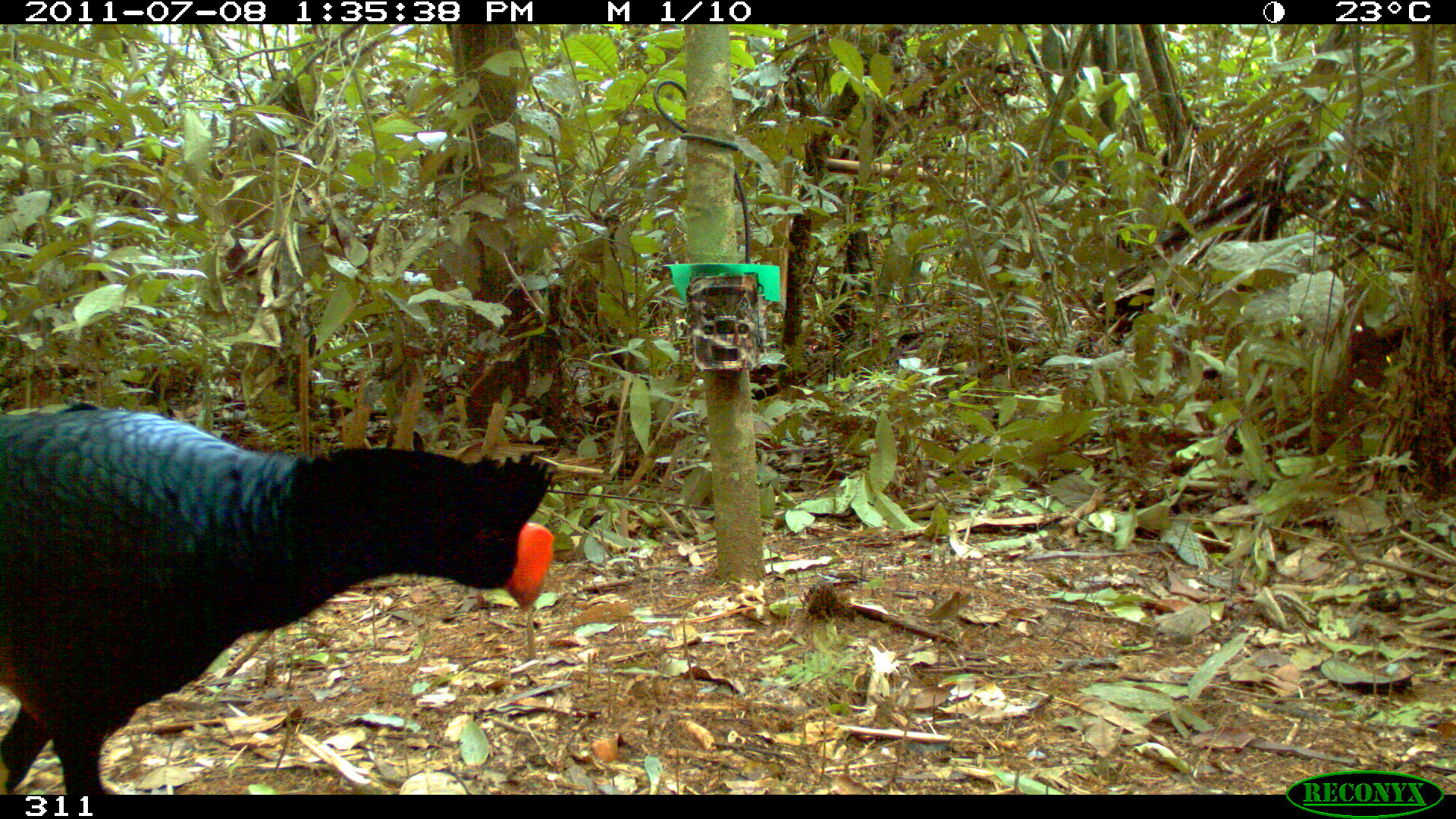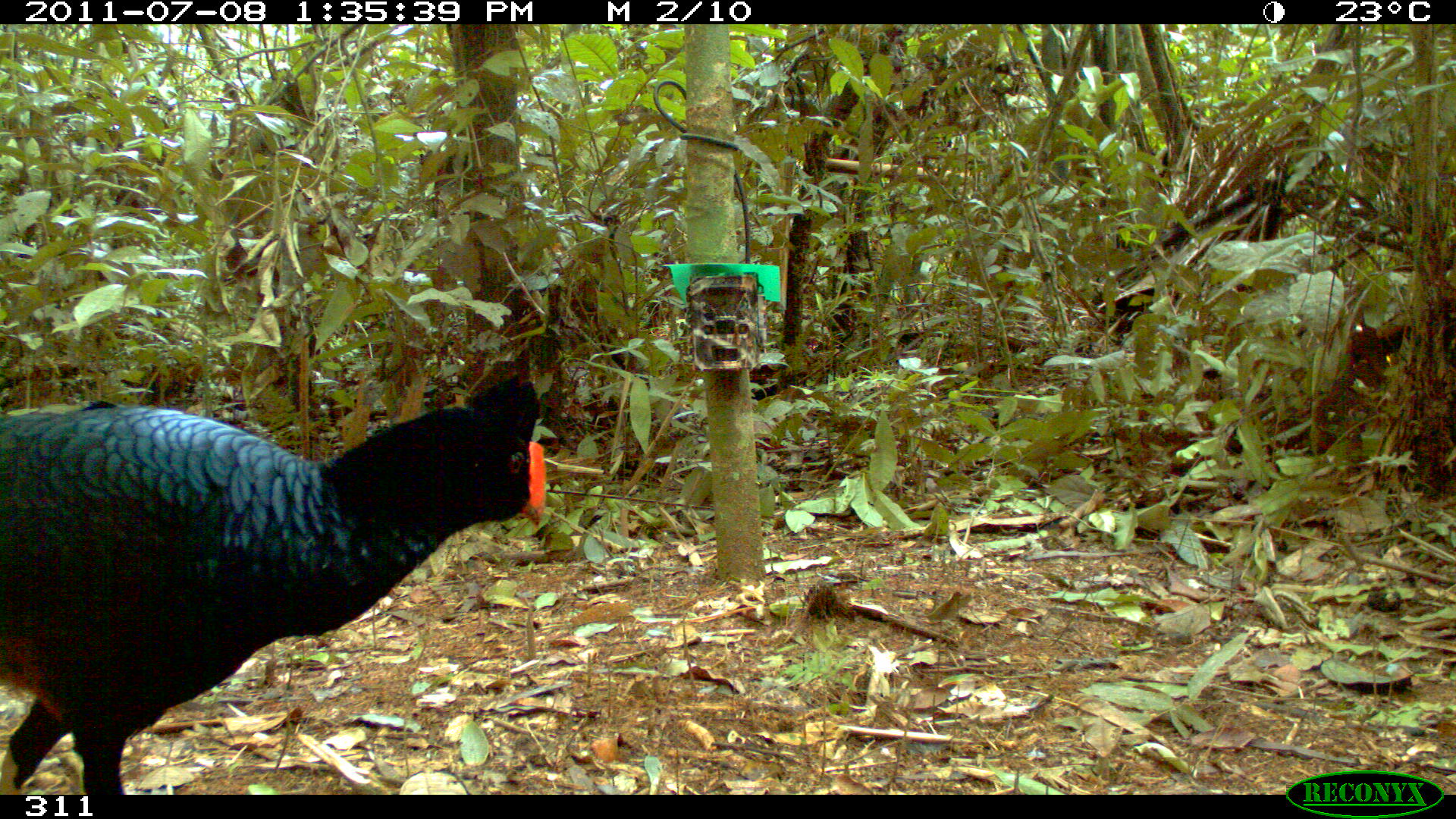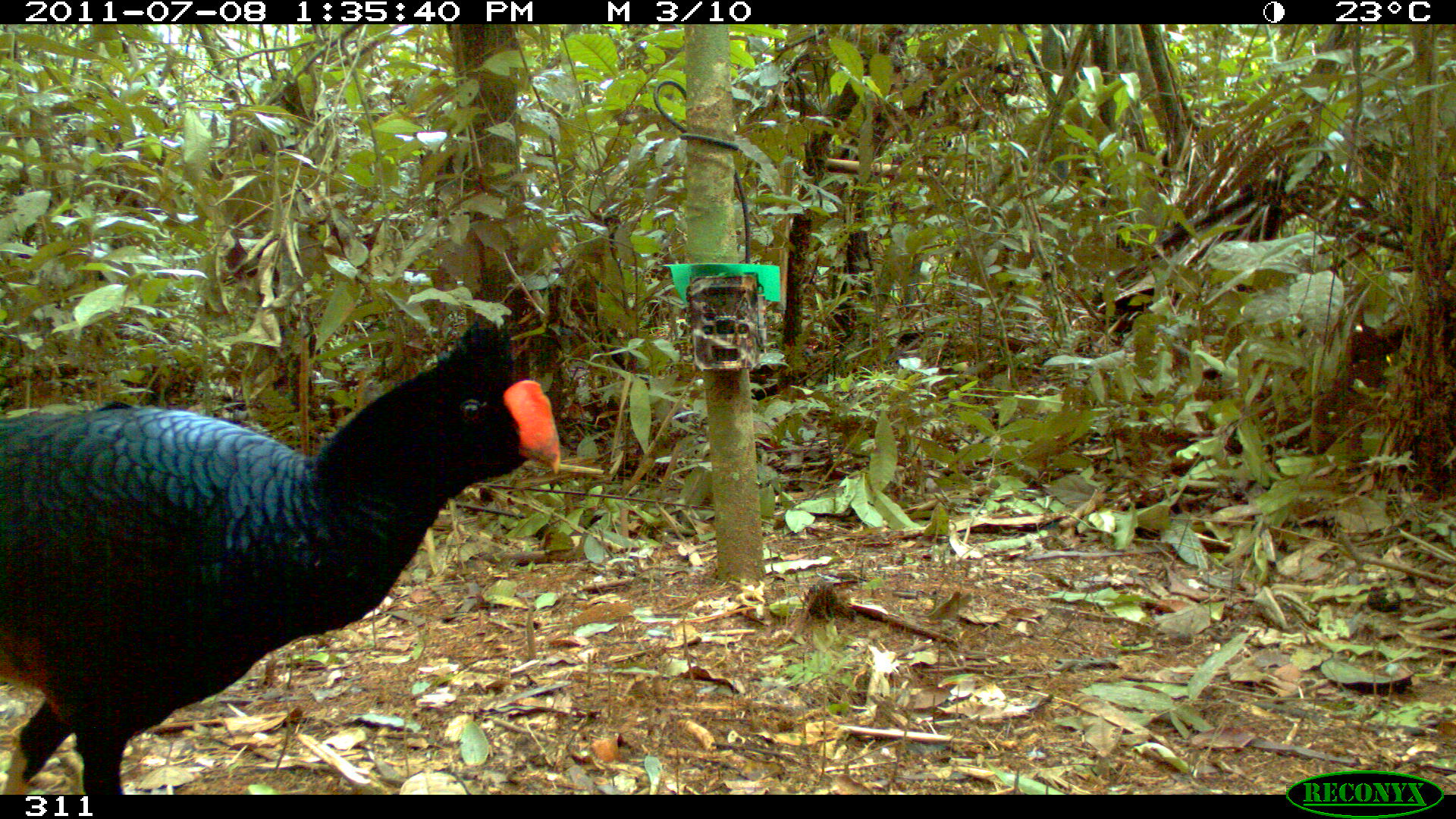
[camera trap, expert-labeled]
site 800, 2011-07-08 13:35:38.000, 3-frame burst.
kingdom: Animalia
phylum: Chordata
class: Aves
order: Galliformes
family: Cracidae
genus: Mitu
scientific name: Mitu tuberosum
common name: razor-billed curassow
Mitu tuberosum (razor-billed curassow).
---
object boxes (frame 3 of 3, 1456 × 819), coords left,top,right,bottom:
mitu tuberosum: 0,314,560,794